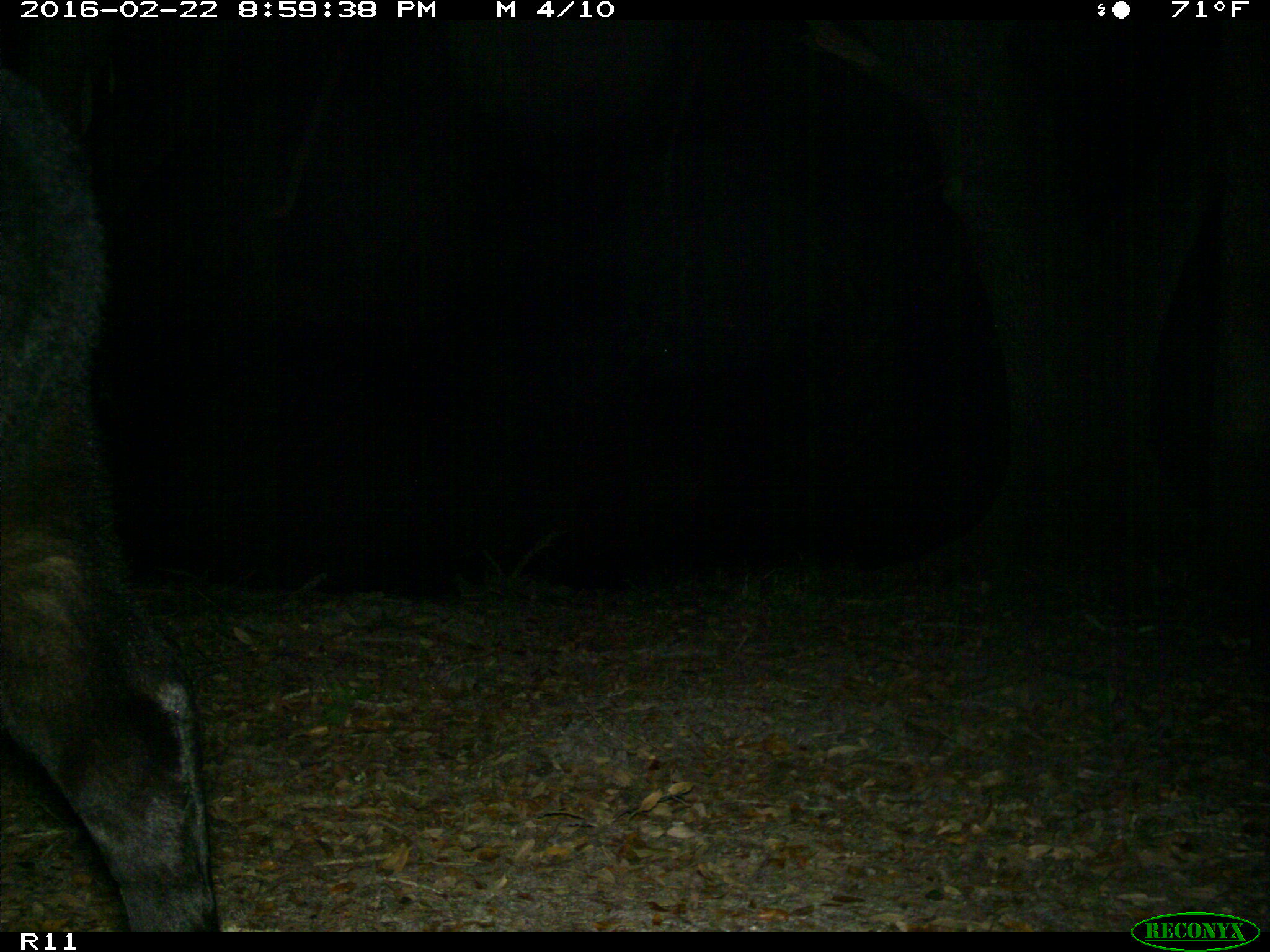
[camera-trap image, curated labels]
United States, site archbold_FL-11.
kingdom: Animalia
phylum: Chordata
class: Mammalia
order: Artiodactyla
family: Bovidae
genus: Bos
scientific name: Bos taurus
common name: domestic cow